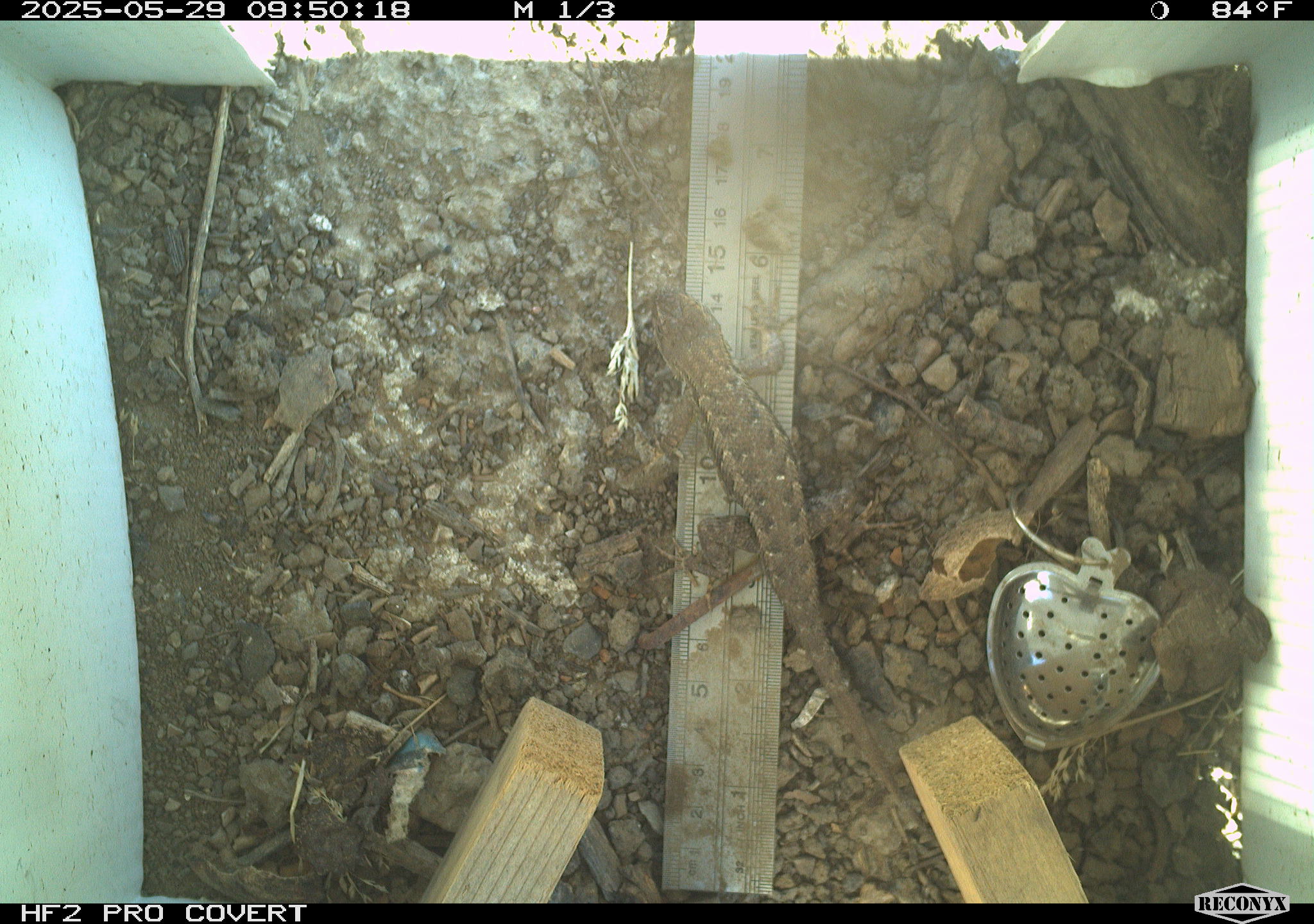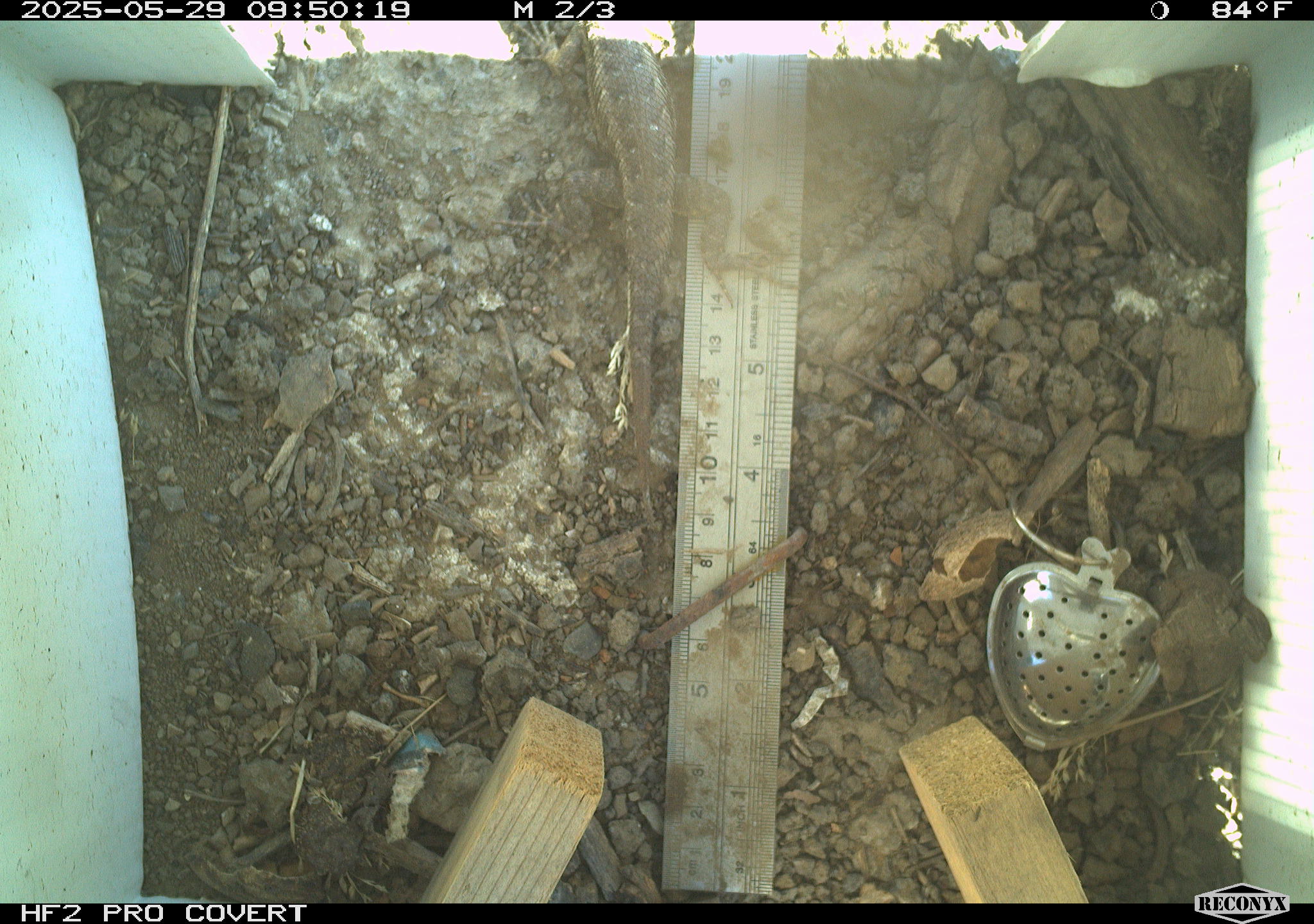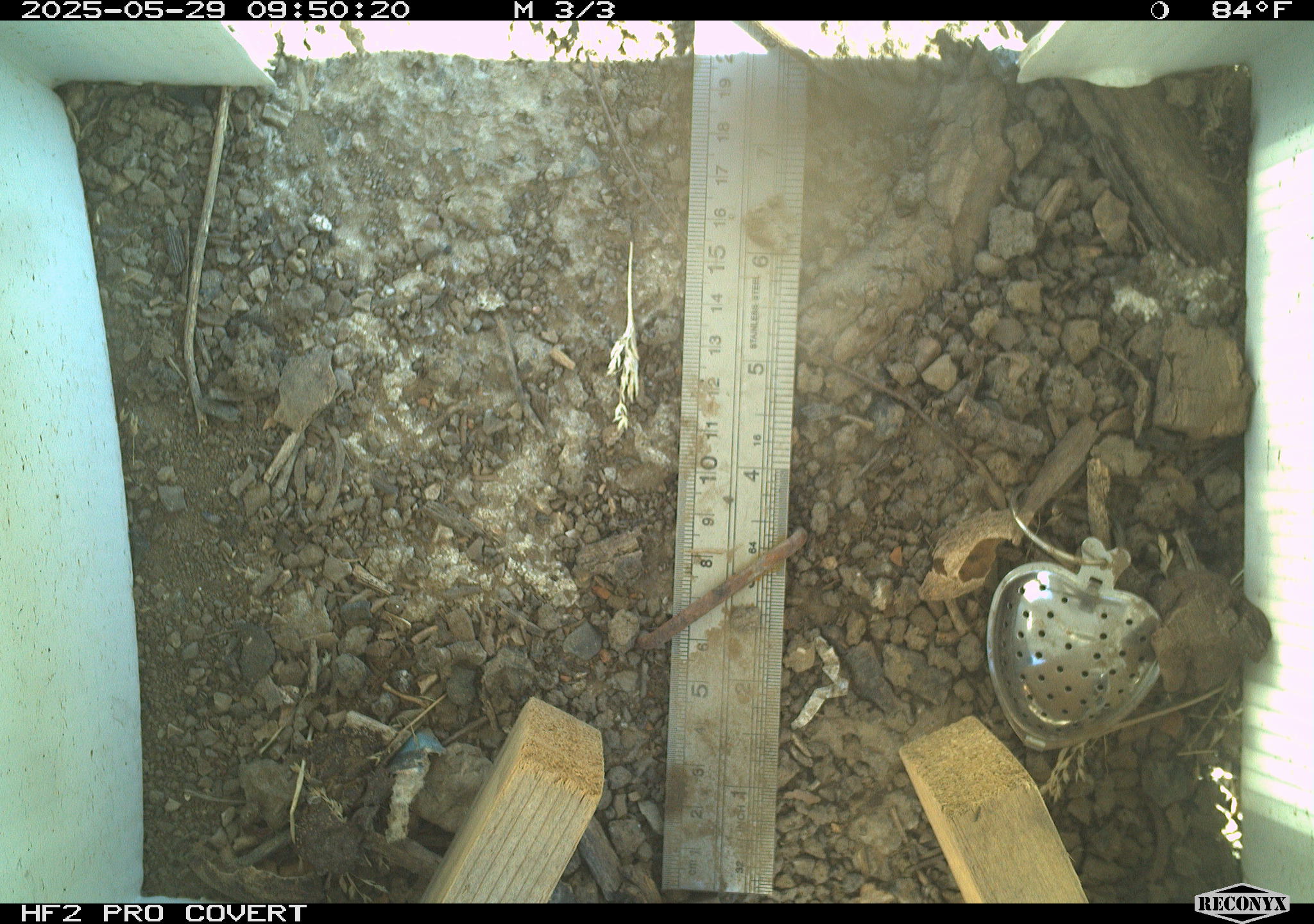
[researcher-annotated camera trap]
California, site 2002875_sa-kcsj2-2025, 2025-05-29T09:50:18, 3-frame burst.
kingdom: Animalia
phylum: Chordata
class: Reptilia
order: Squamata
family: Phrynosomatidae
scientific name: Phrynosomatidae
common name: north american spiny lizards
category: sceloporus/uta species